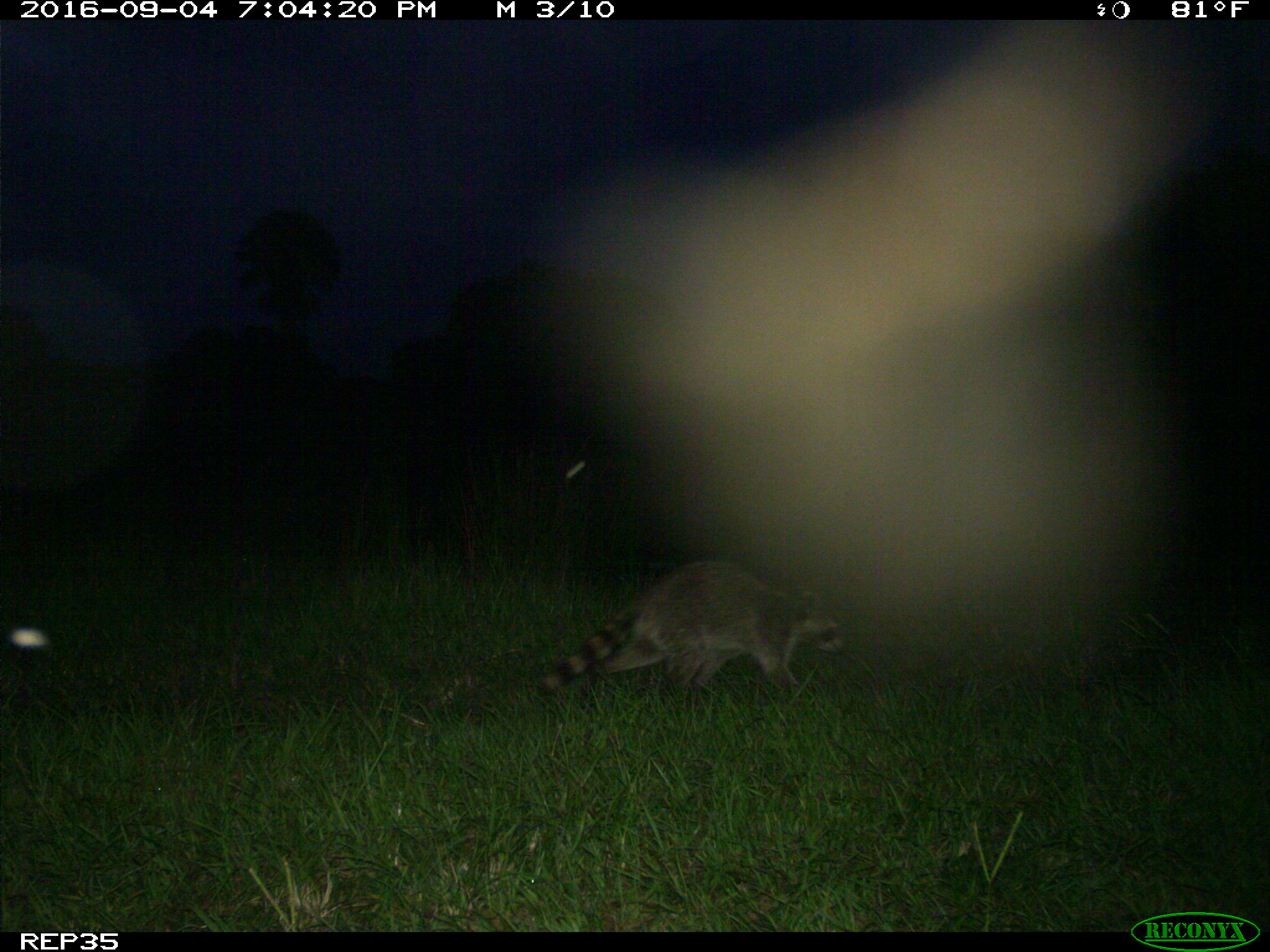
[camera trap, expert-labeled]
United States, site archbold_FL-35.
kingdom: Animalia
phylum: Chordata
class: Mammalia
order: Carnivora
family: Procyonidae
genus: Procyon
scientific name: Procyon lotor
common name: common raccoon